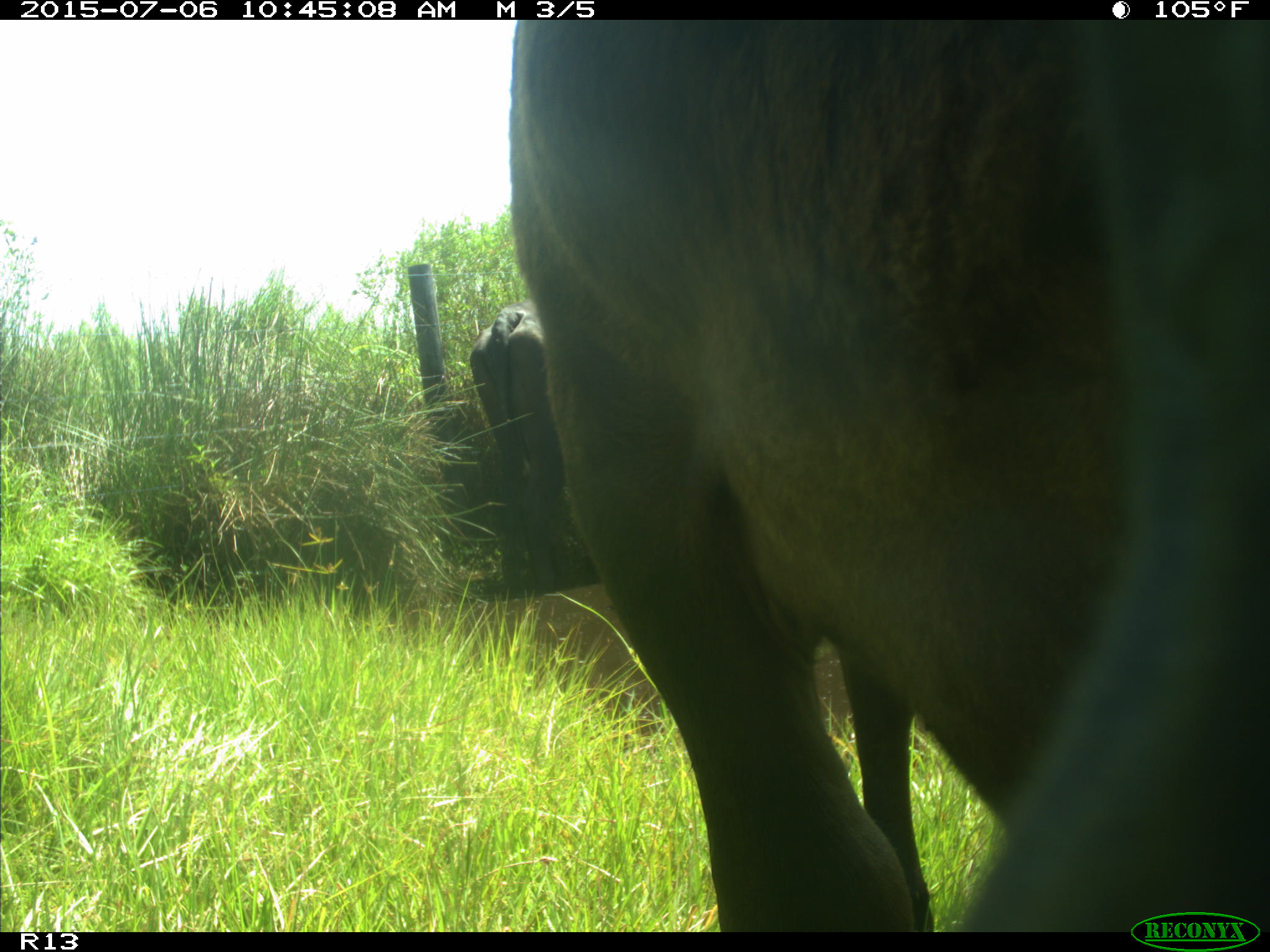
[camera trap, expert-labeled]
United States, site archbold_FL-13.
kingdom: Animalia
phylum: Chordata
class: Mammalia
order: Artiodactyla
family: Bovidae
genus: Bos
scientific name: Bos taurus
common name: domestic cow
Bos taurus (domestic cow).